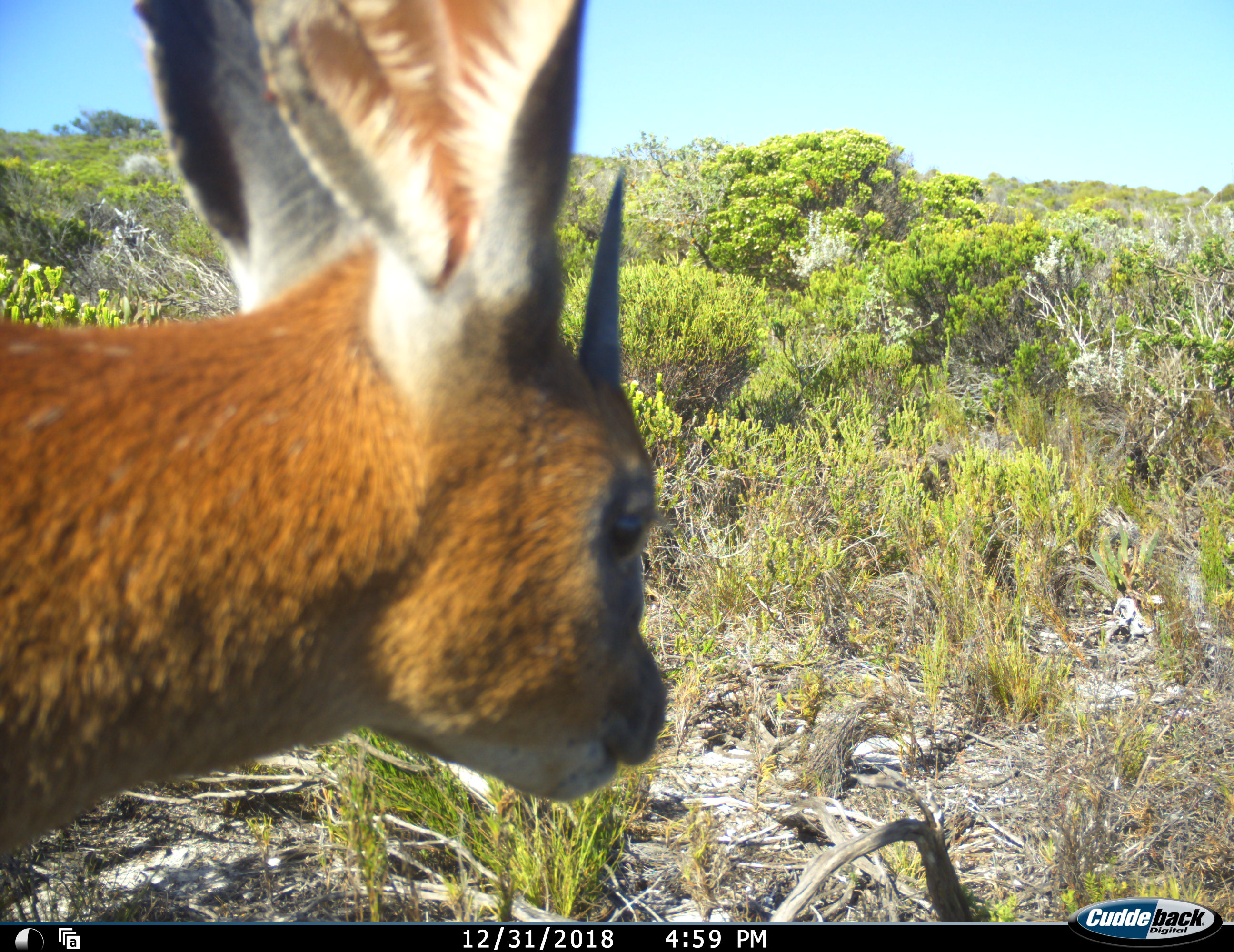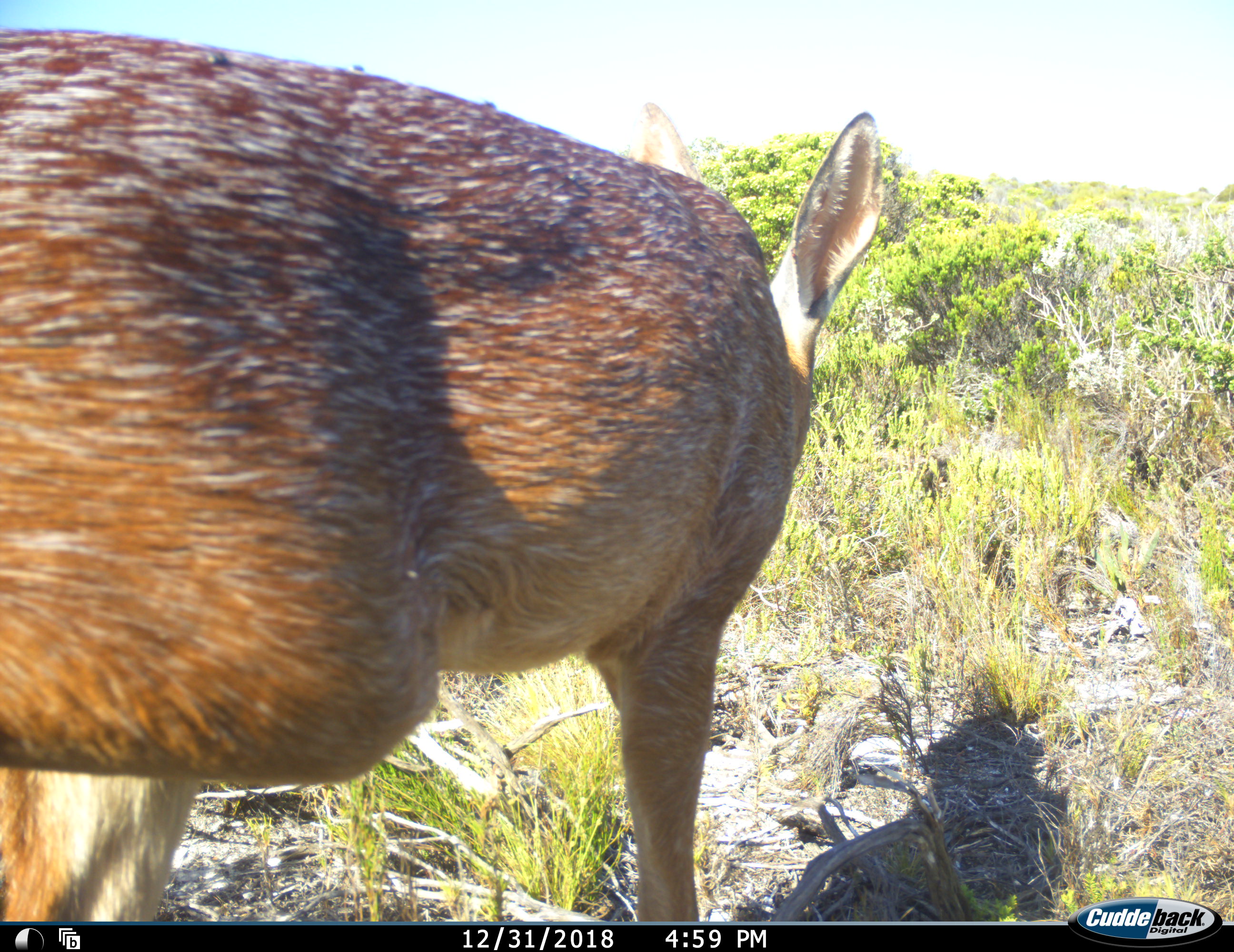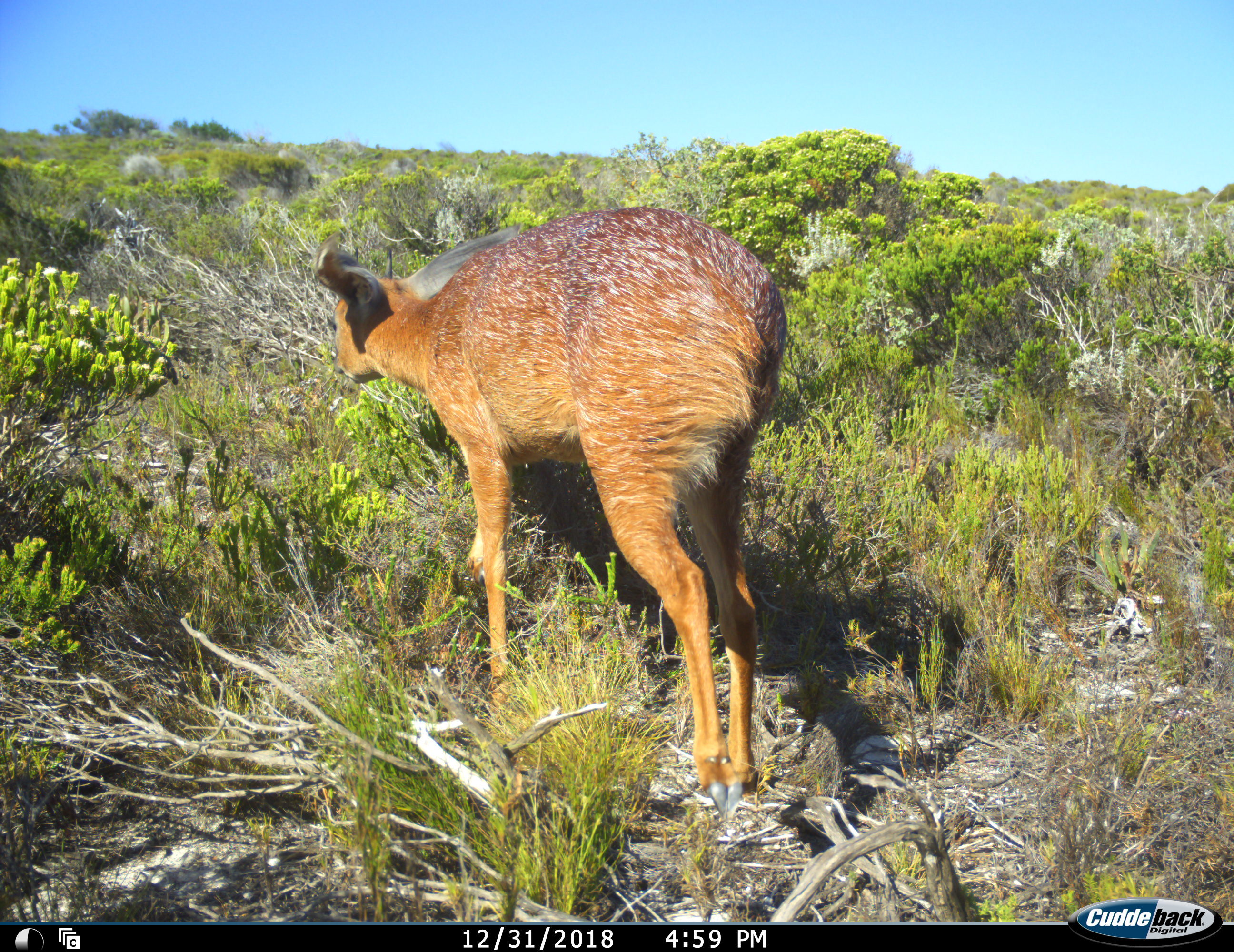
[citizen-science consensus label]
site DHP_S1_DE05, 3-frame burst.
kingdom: Animalia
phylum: Chordata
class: Mammalia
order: Artiodactyla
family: Bovidae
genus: Raphicerus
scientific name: Raphicerus melanotis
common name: grysbok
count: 1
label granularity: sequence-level